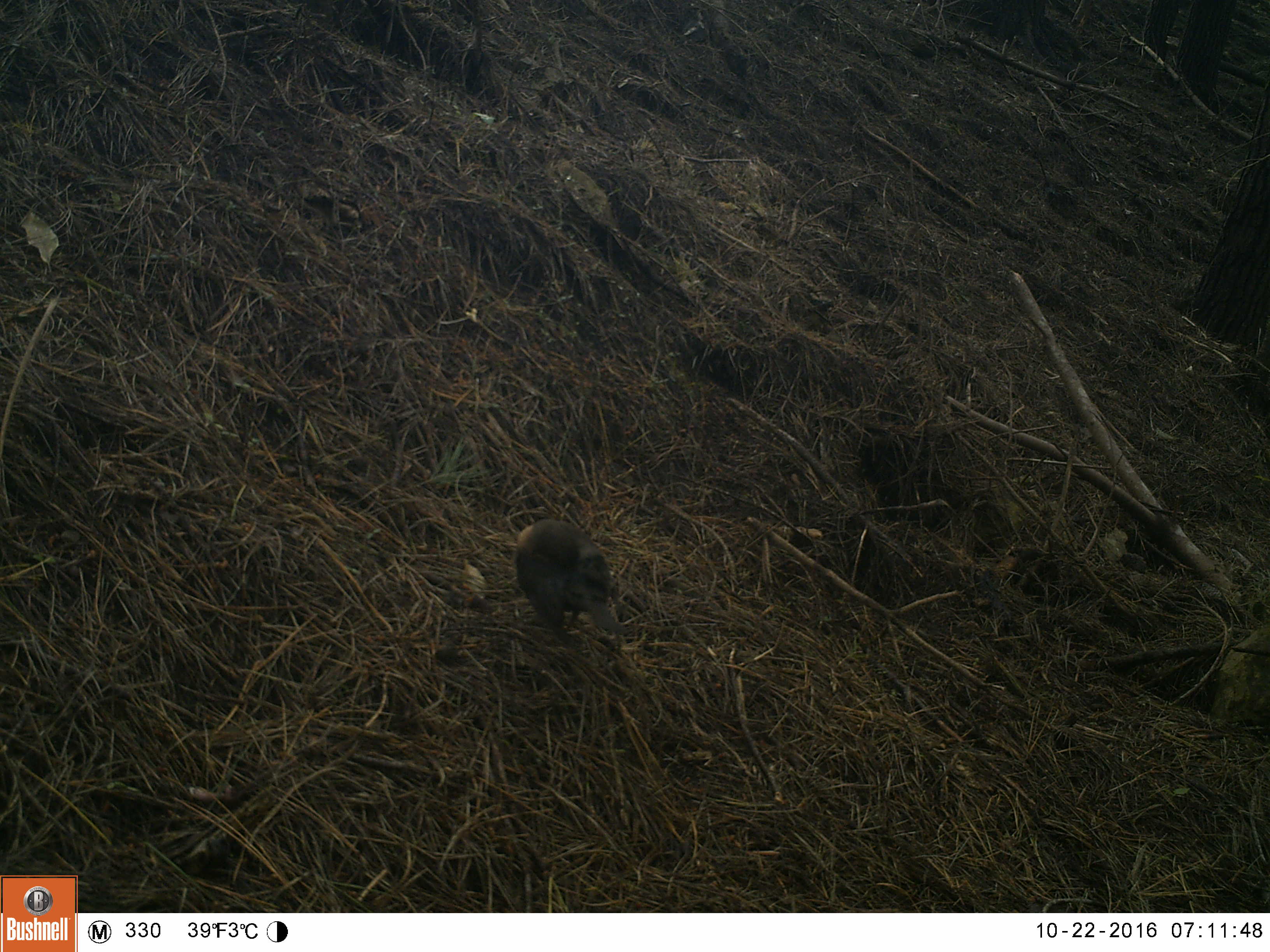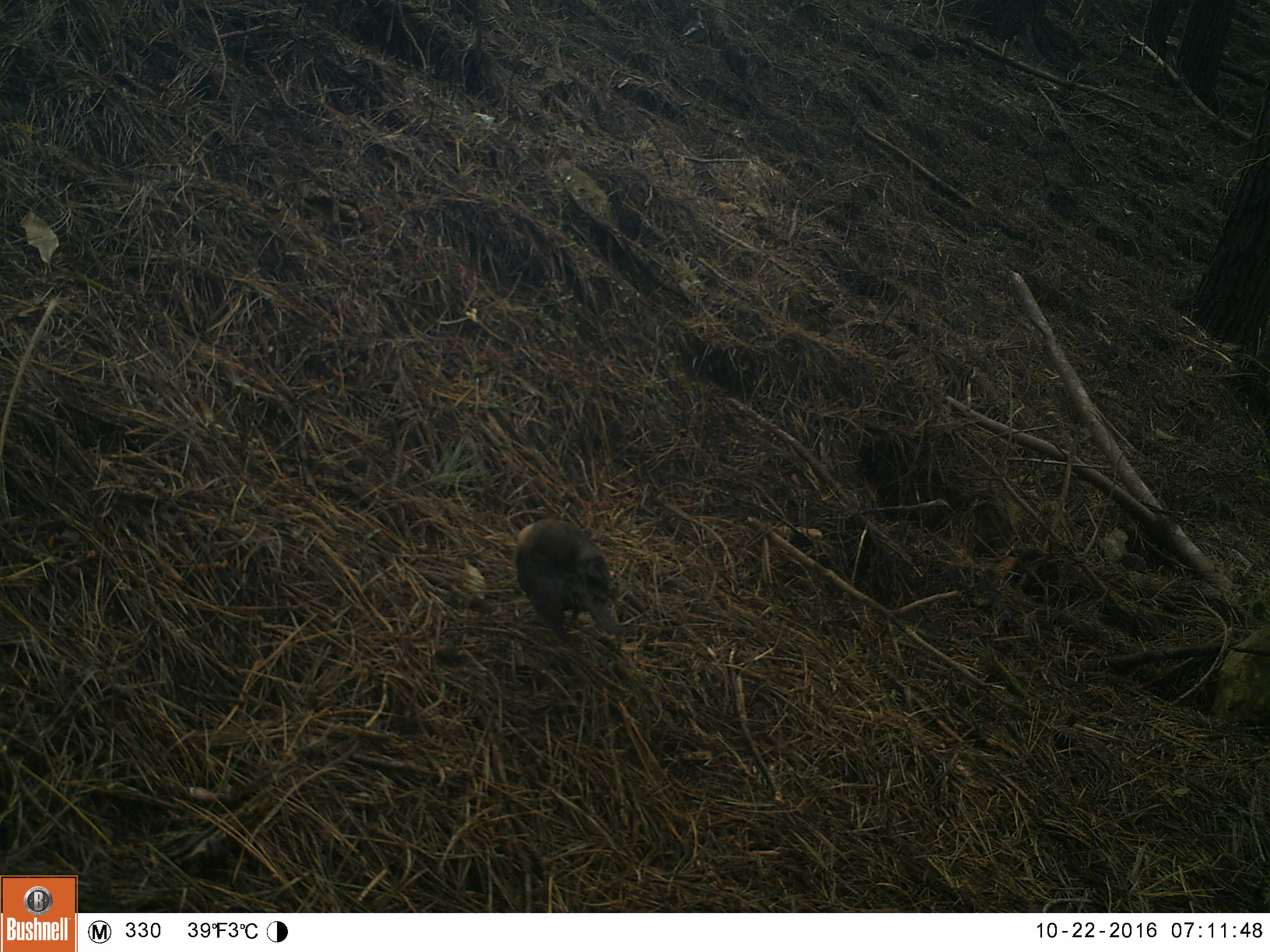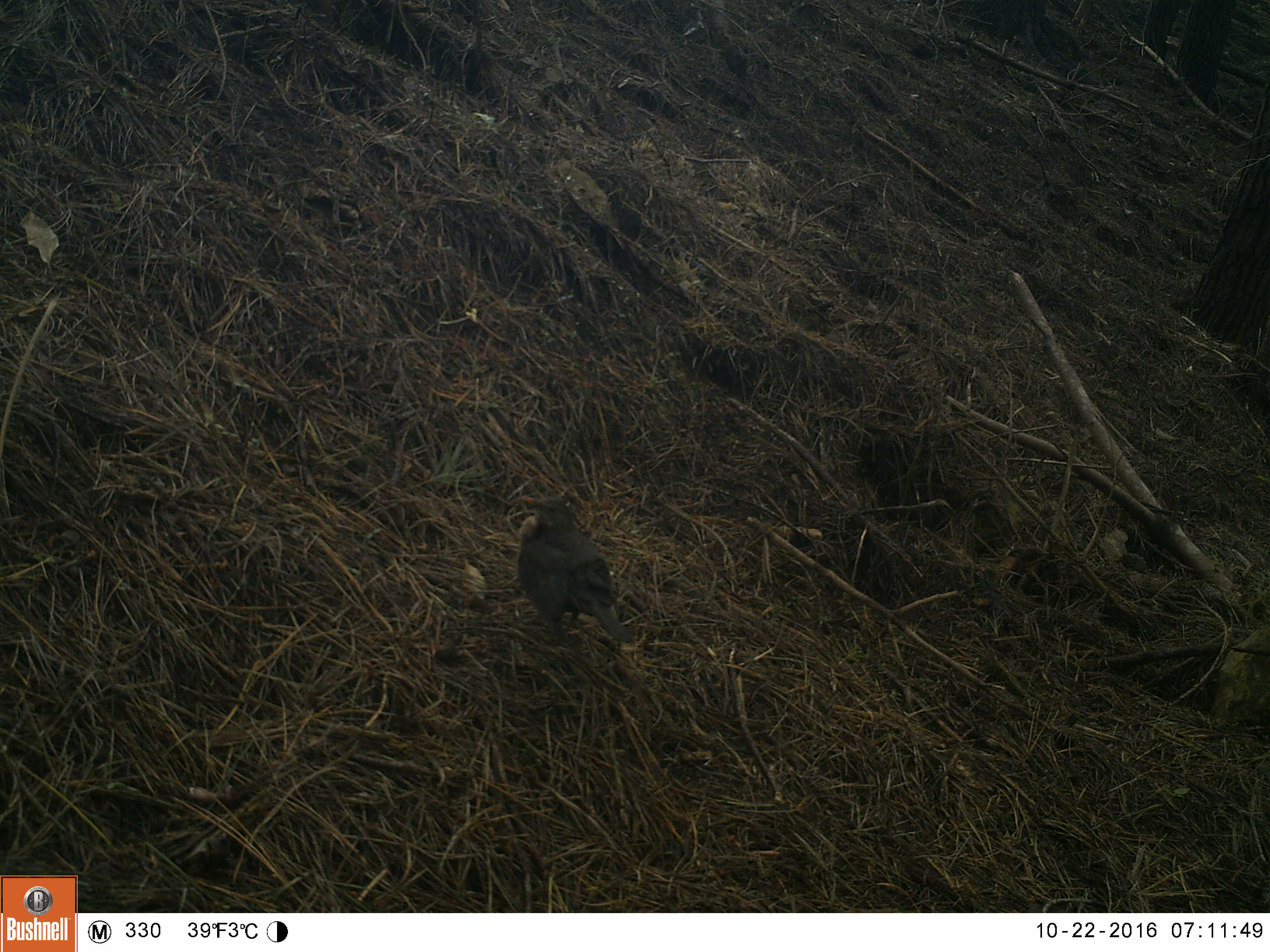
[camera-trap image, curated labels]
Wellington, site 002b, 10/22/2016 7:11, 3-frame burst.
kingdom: Animalia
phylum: Chordata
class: Aves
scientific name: Aves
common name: bird